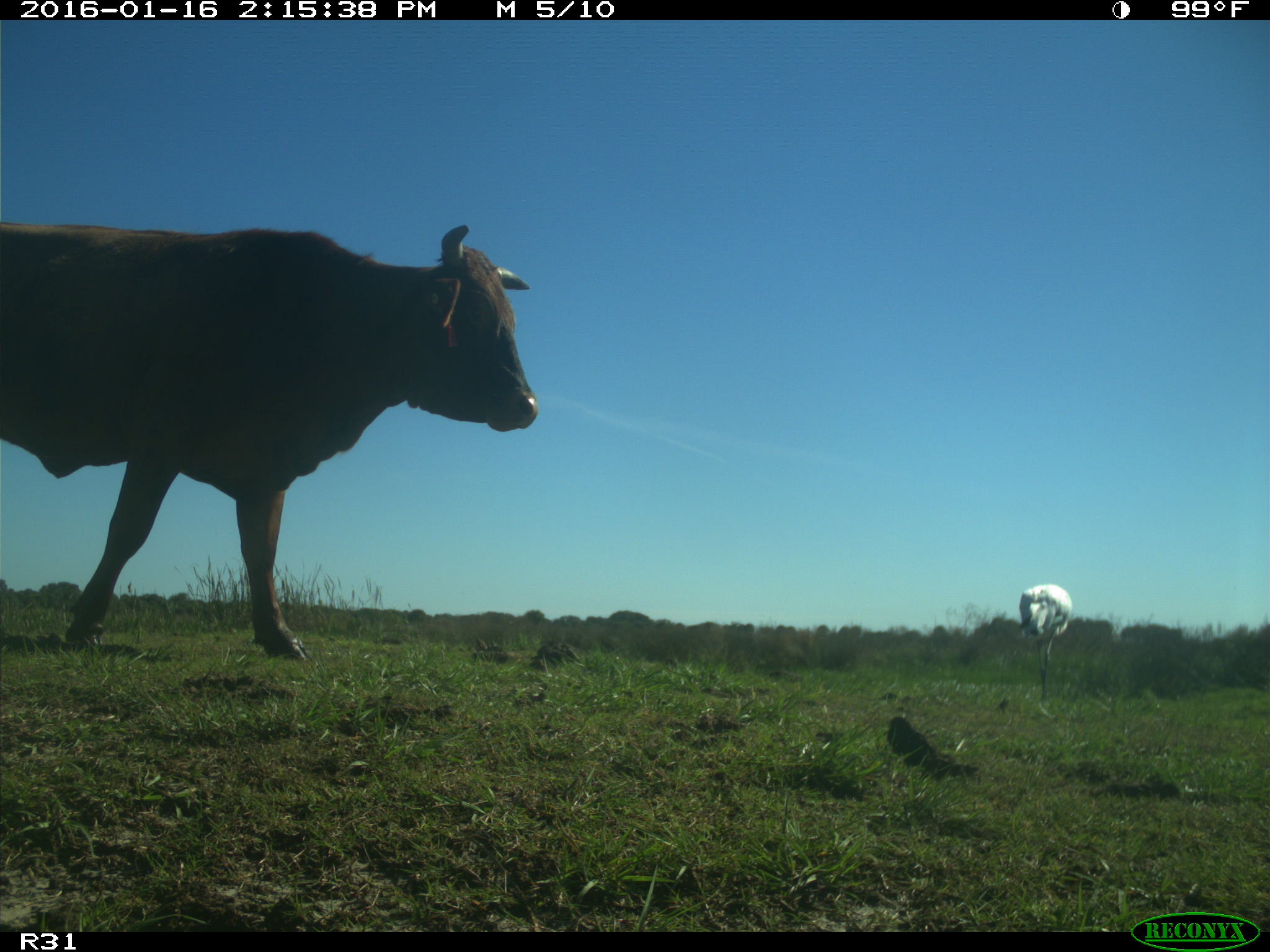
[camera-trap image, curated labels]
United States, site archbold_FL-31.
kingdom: Animalia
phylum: Chordata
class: Mammalia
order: Artiodactyla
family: Bovidae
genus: Bos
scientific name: Bos taurus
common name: domestic cow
Bos taurus (domestic cow).